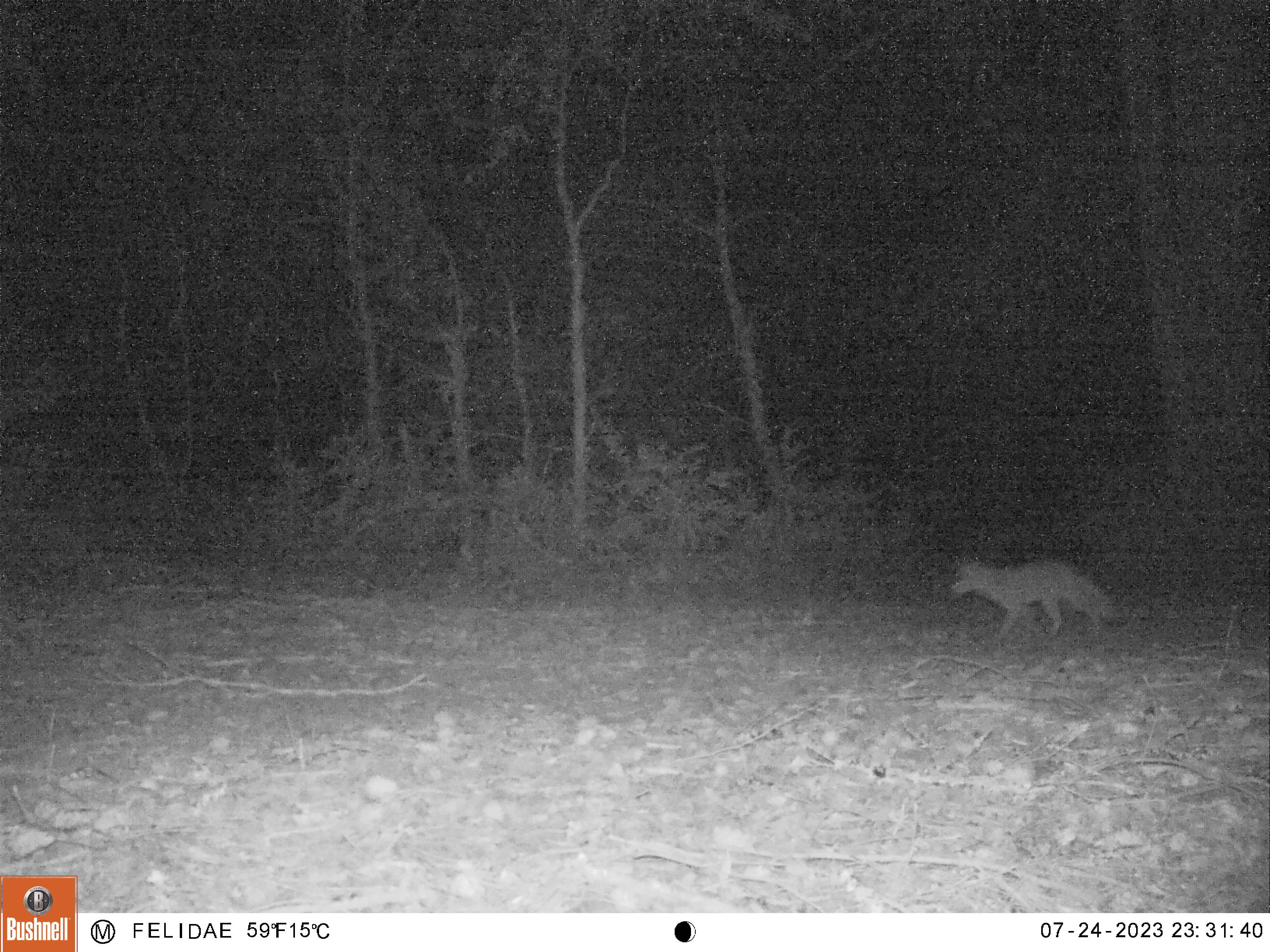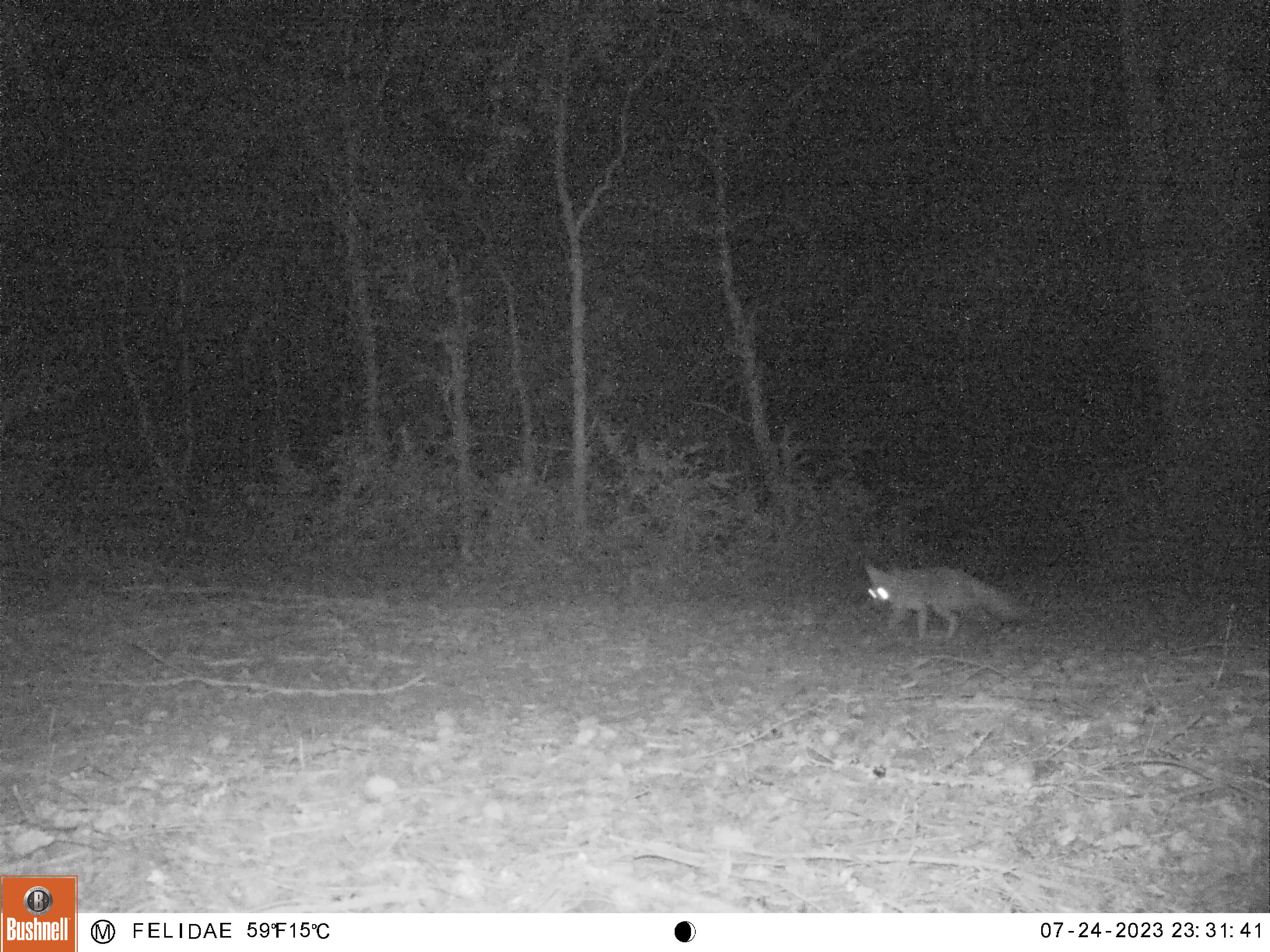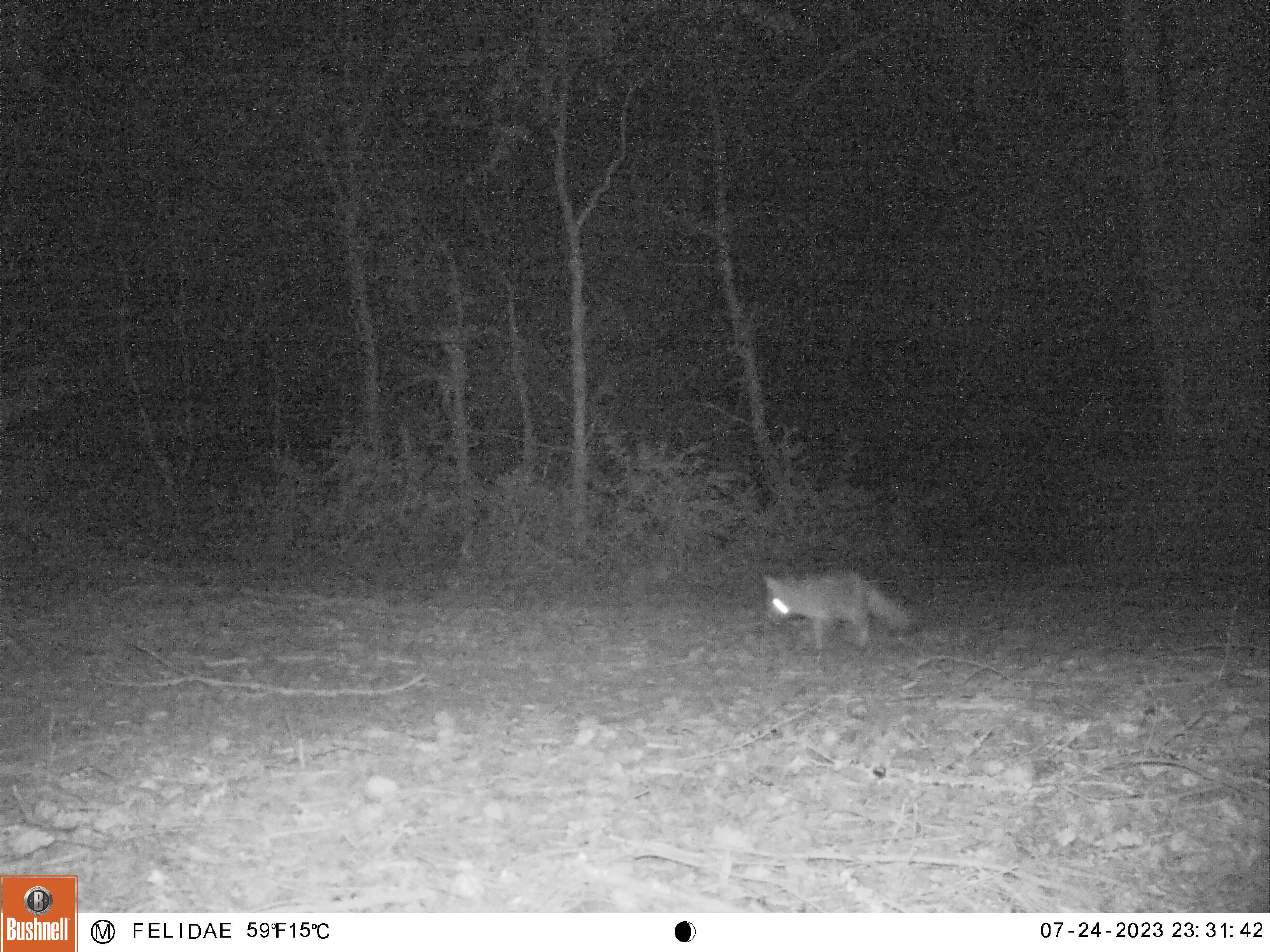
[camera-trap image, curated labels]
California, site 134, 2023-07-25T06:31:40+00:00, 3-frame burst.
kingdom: Animalia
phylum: Chordata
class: Mammalia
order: Carnivora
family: Canidae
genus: Urocyon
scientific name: Urocyon cinereoargenteus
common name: gray fox